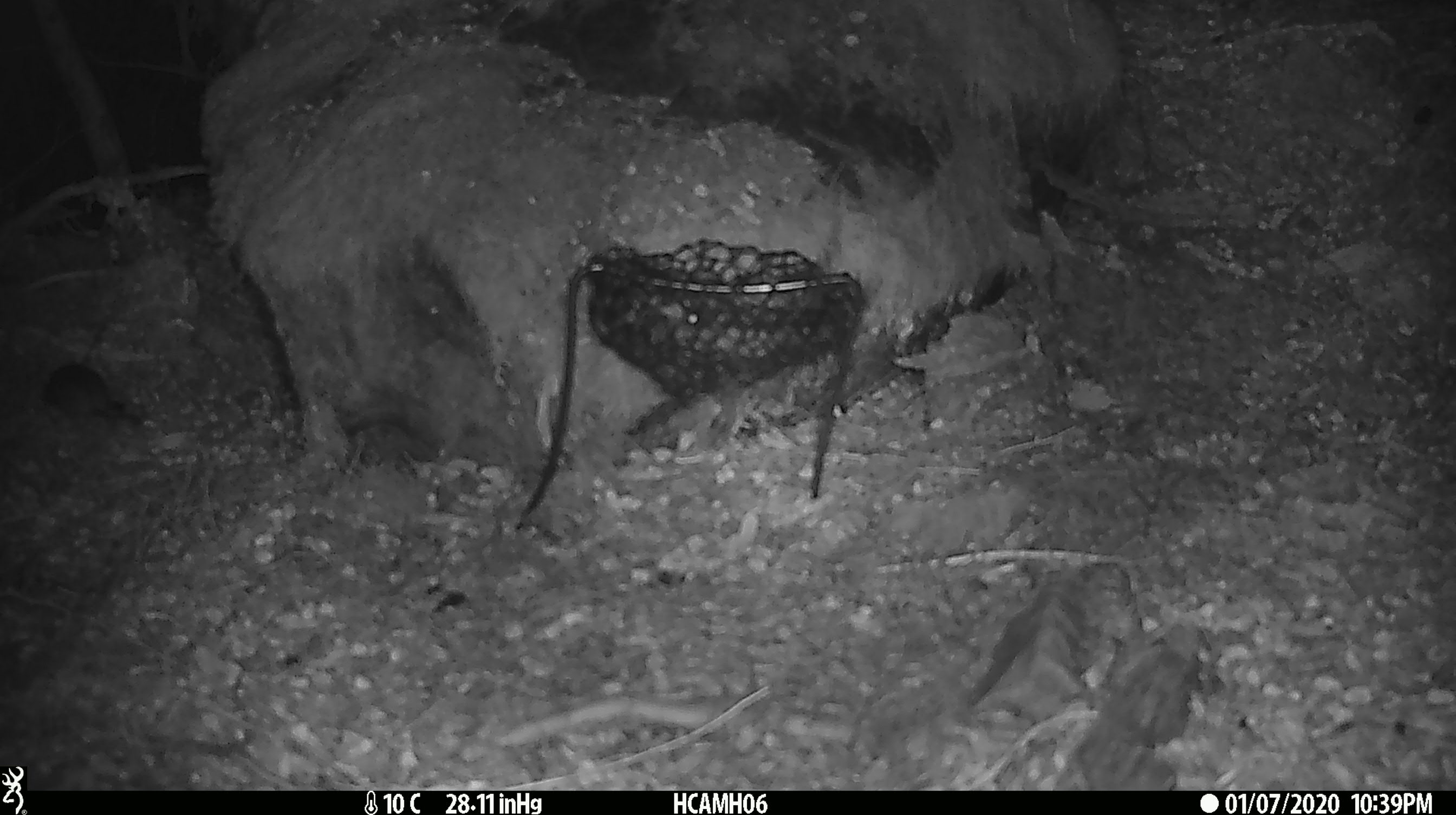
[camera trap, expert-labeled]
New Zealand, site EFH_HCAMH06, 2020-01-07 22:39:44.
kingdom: Animalia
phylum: Chordata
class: Mammalia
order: Rodentia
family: Muridae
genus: Mus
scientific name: Mus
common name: mouse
Mouse (Mus).